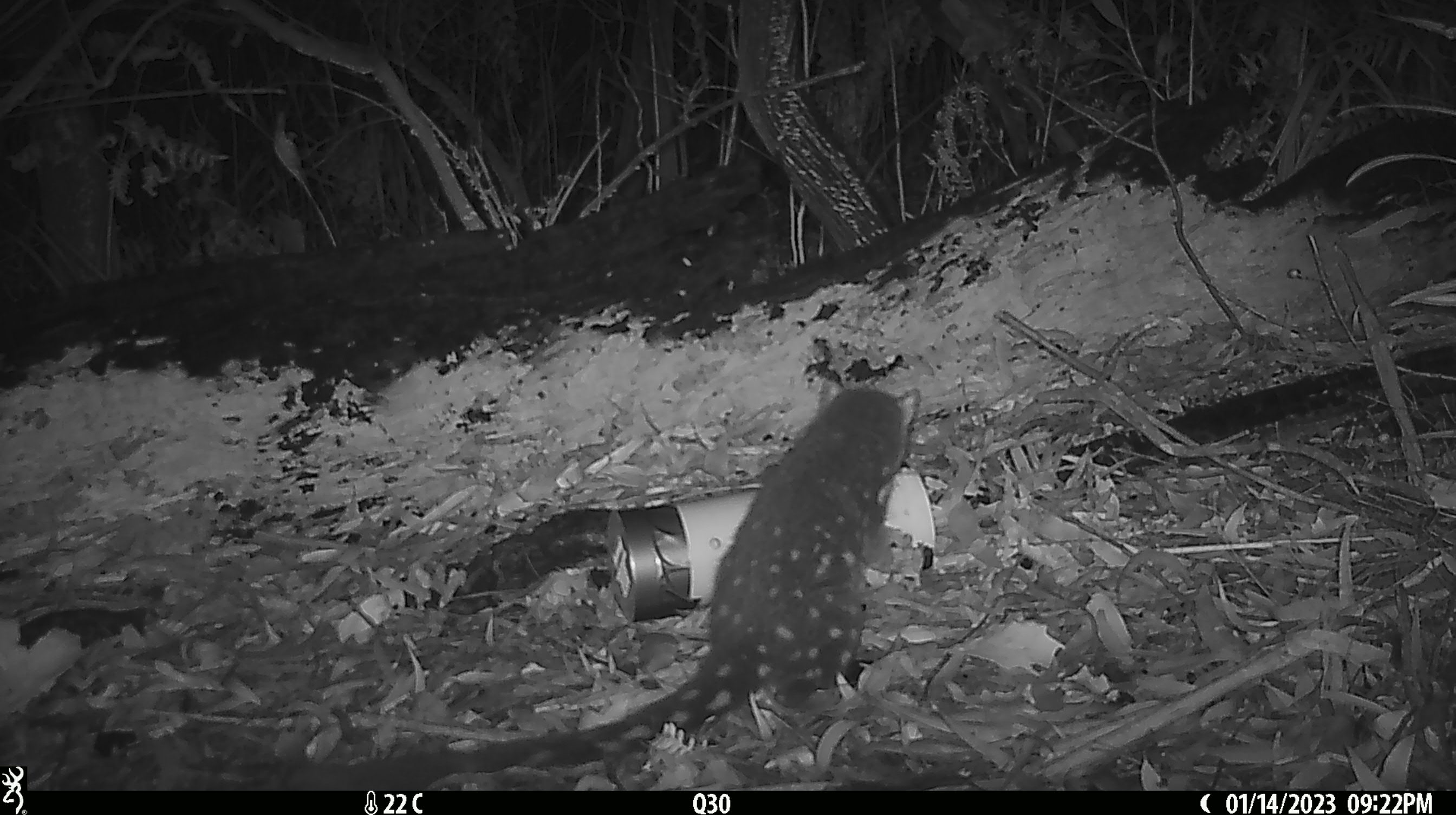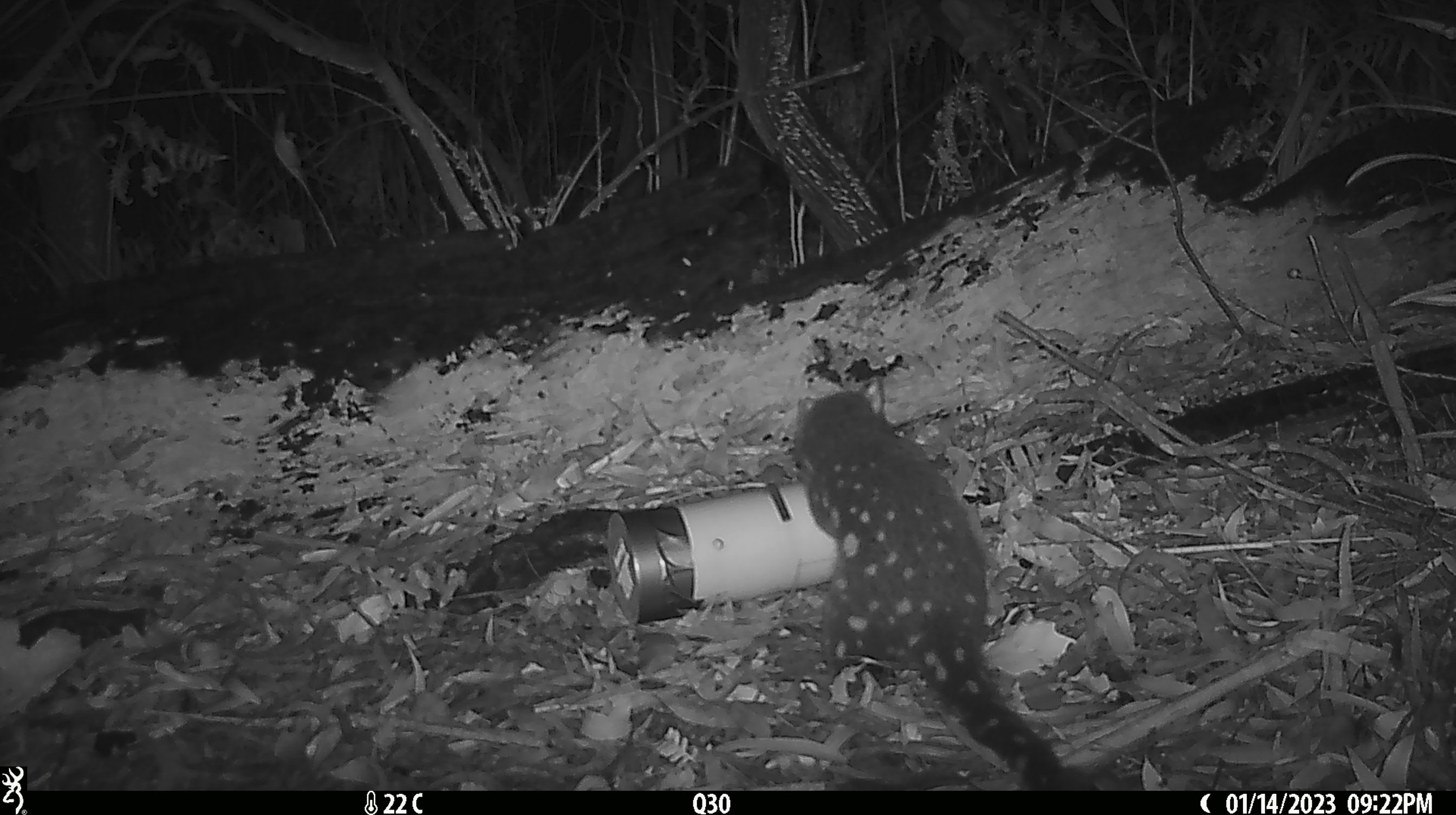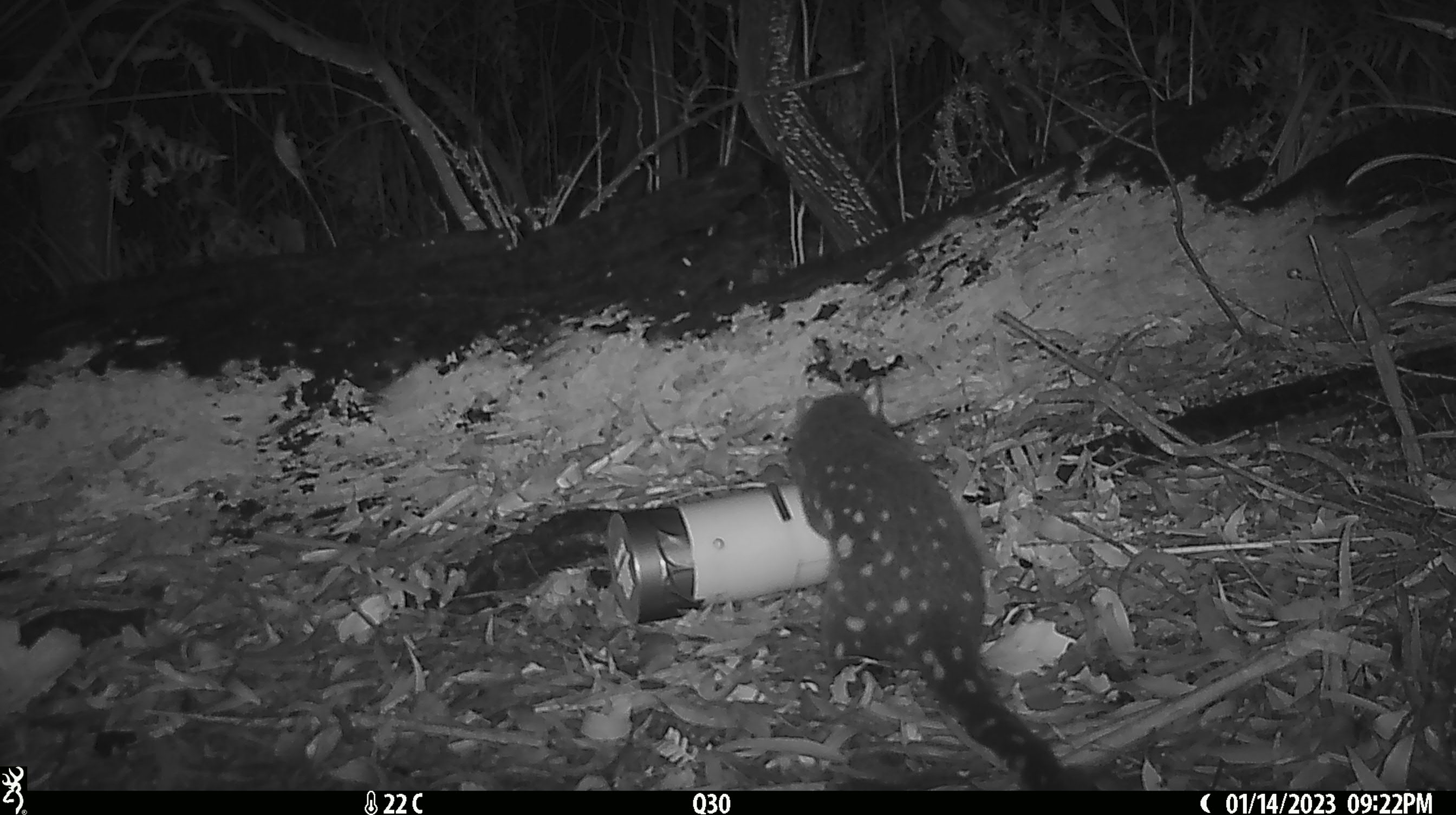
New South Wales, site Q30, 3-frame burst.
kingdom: Animalia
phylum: Chordata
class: Mammalia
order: Dasyuromorphia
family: Dasyuridae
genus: Dasyurus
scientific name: Dasyurus maculatus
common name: spotted-tailed quoll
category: quoll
Quoll (spotted-tailed quoll) (Dasyurus maculatus).